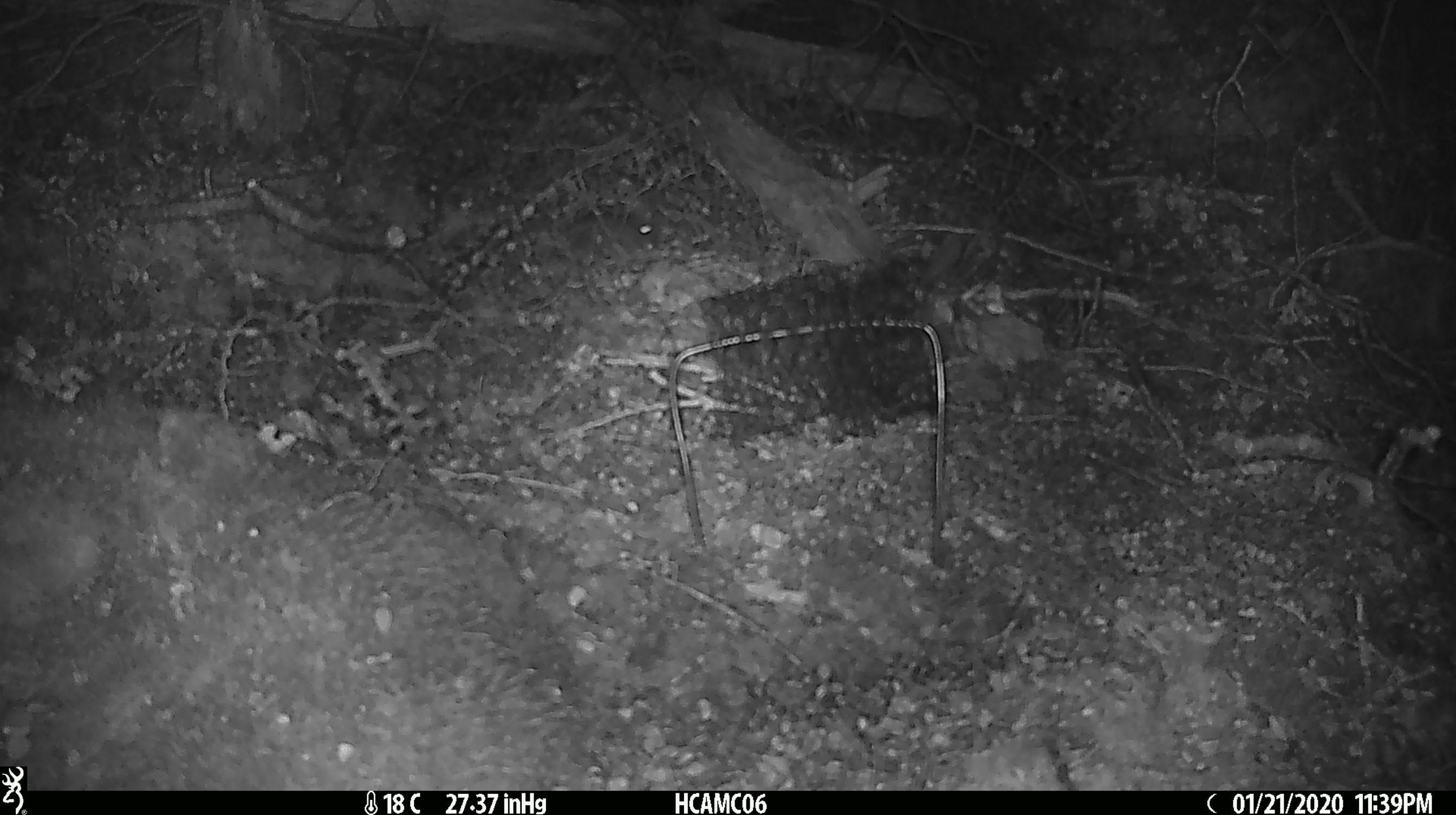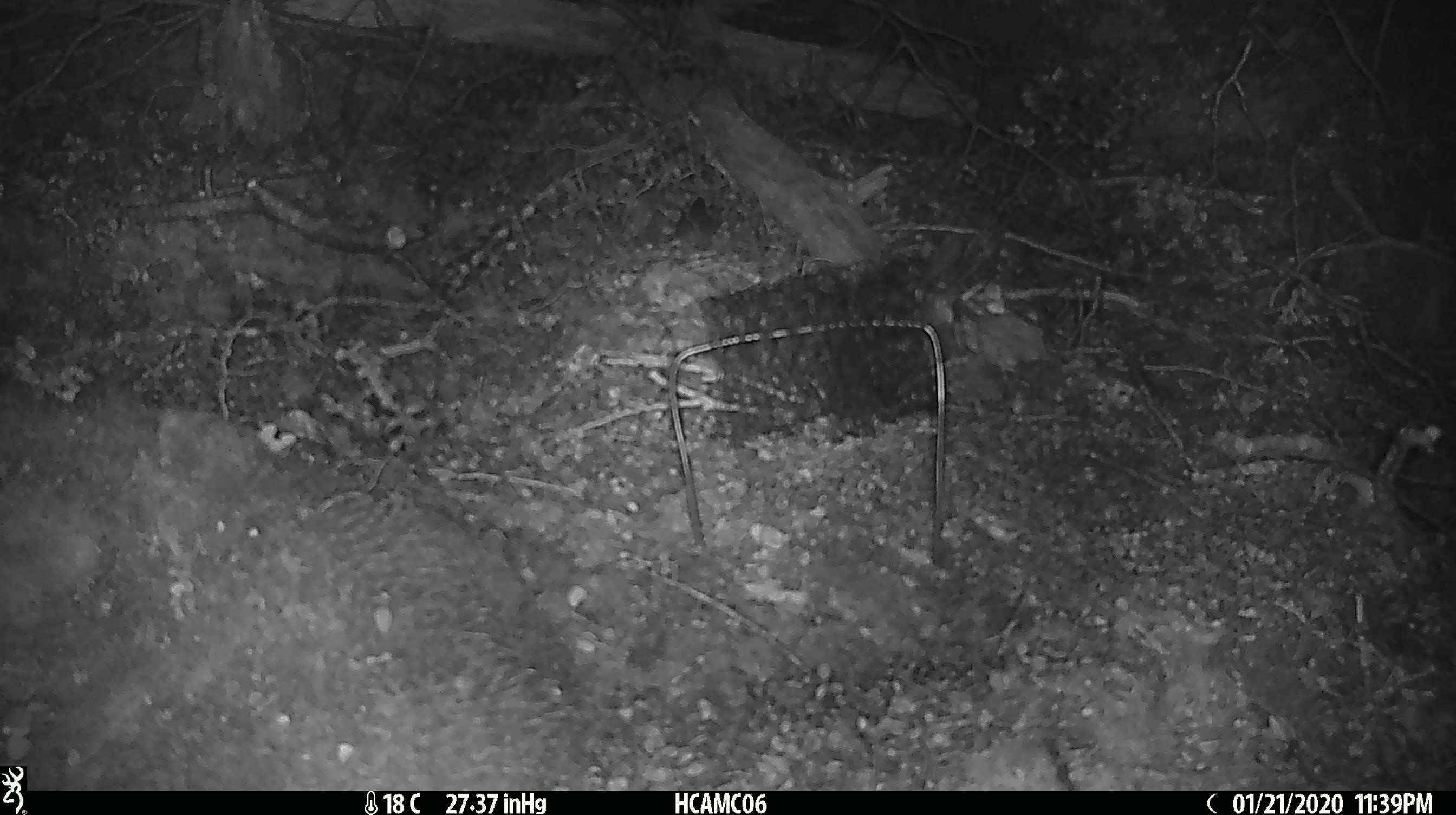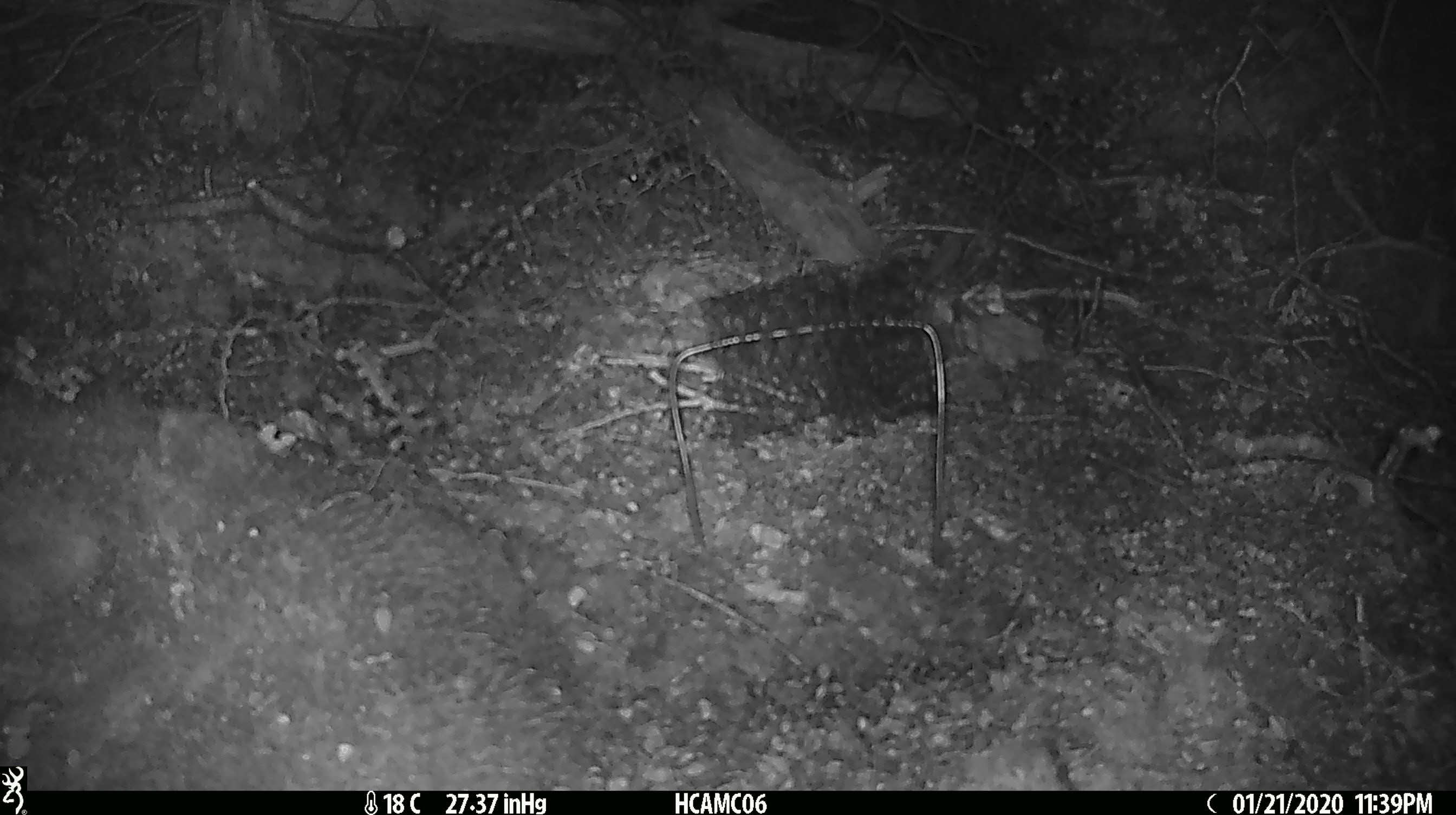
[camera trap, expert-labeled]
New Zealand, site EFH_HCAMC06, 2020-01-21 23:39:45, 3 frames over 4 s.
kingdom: Animalia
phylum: Chordata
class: Mammalia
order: Rodentia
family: Muridae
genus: Mus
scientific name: Mus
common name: mouse